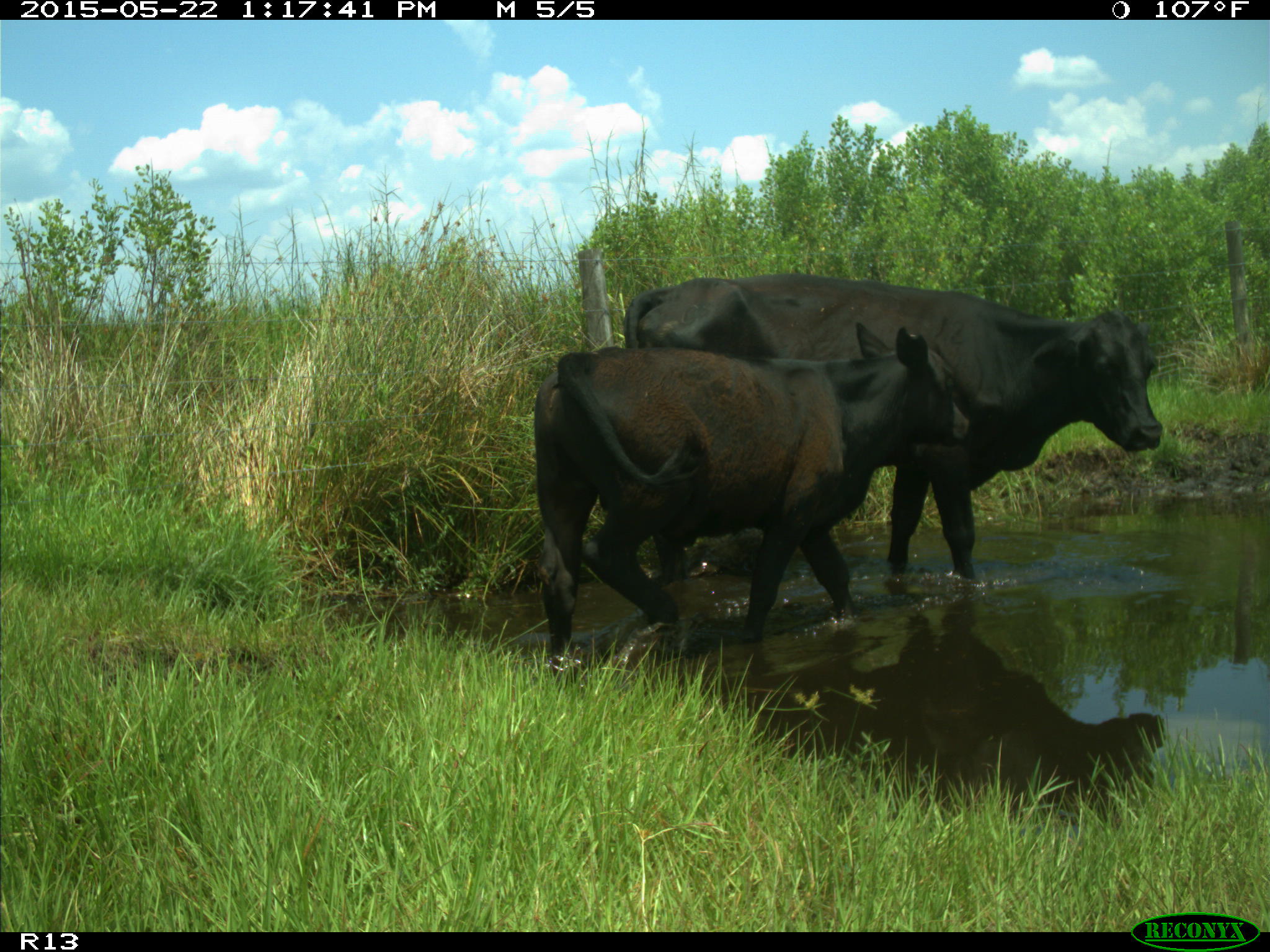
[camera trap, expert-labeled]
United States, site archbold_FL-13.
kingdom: Animalia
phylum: Chordata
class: Mammalia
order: Artiodactyla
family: Bovidae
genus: Bos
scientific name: Bos taurus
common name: domestic cow